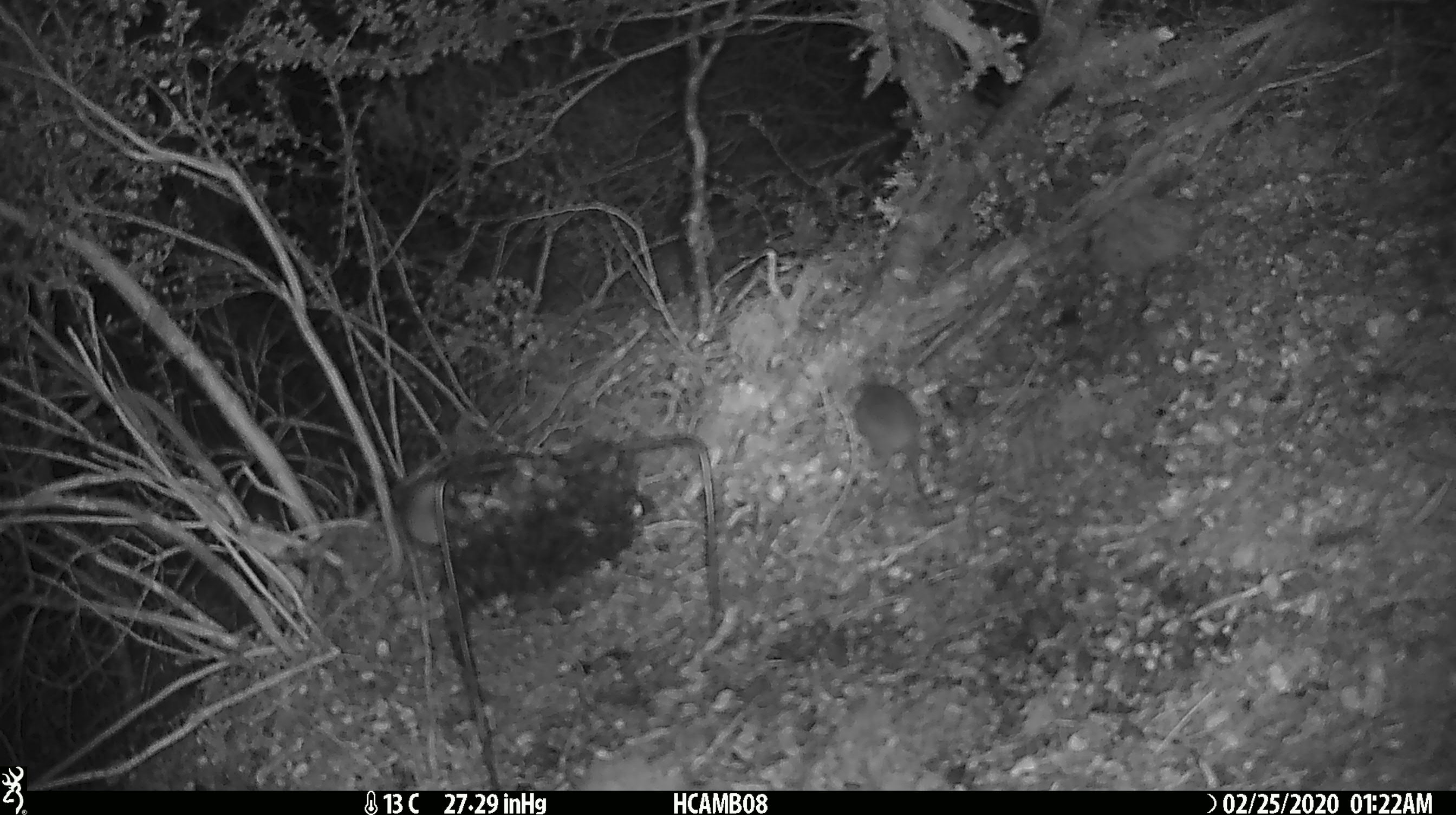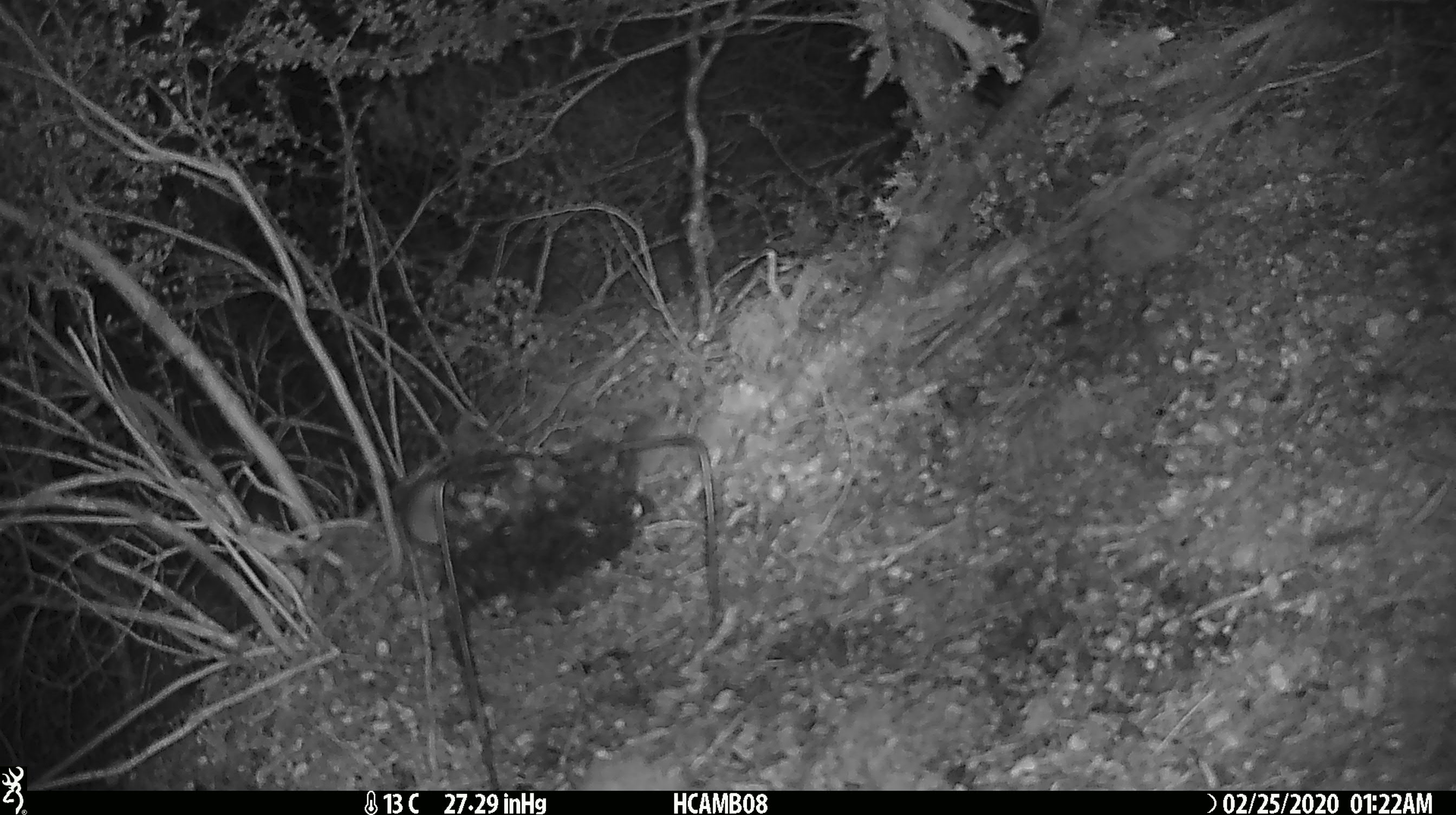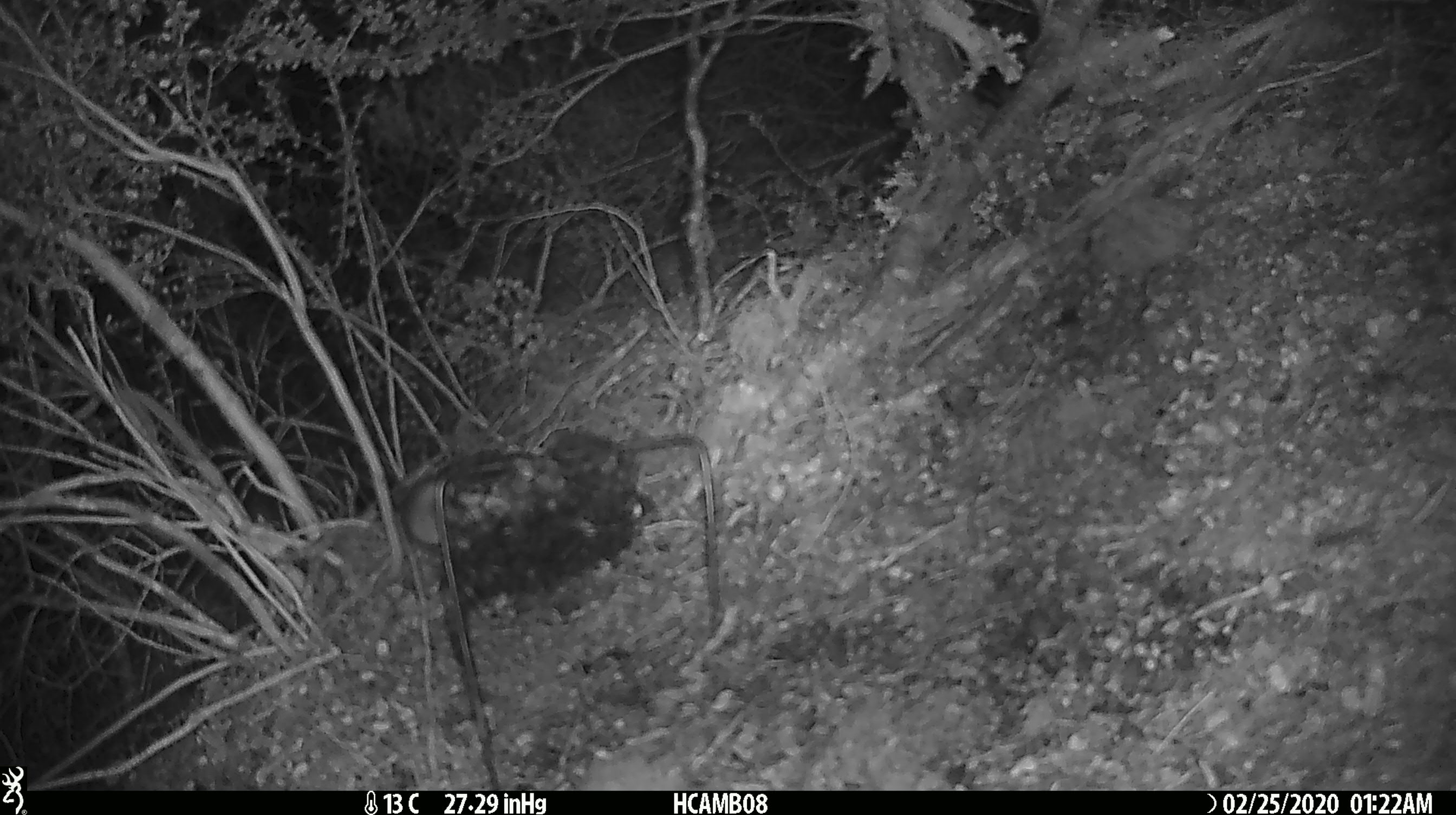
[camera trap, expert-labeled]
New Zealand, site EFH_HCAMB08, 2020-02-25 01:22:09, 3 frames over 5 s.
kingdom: Animalia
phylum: Chordata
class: Mammalia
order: Rodentia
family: Muridae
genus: Mus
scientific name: Mus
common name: mouse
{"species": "mouse (Mus)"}